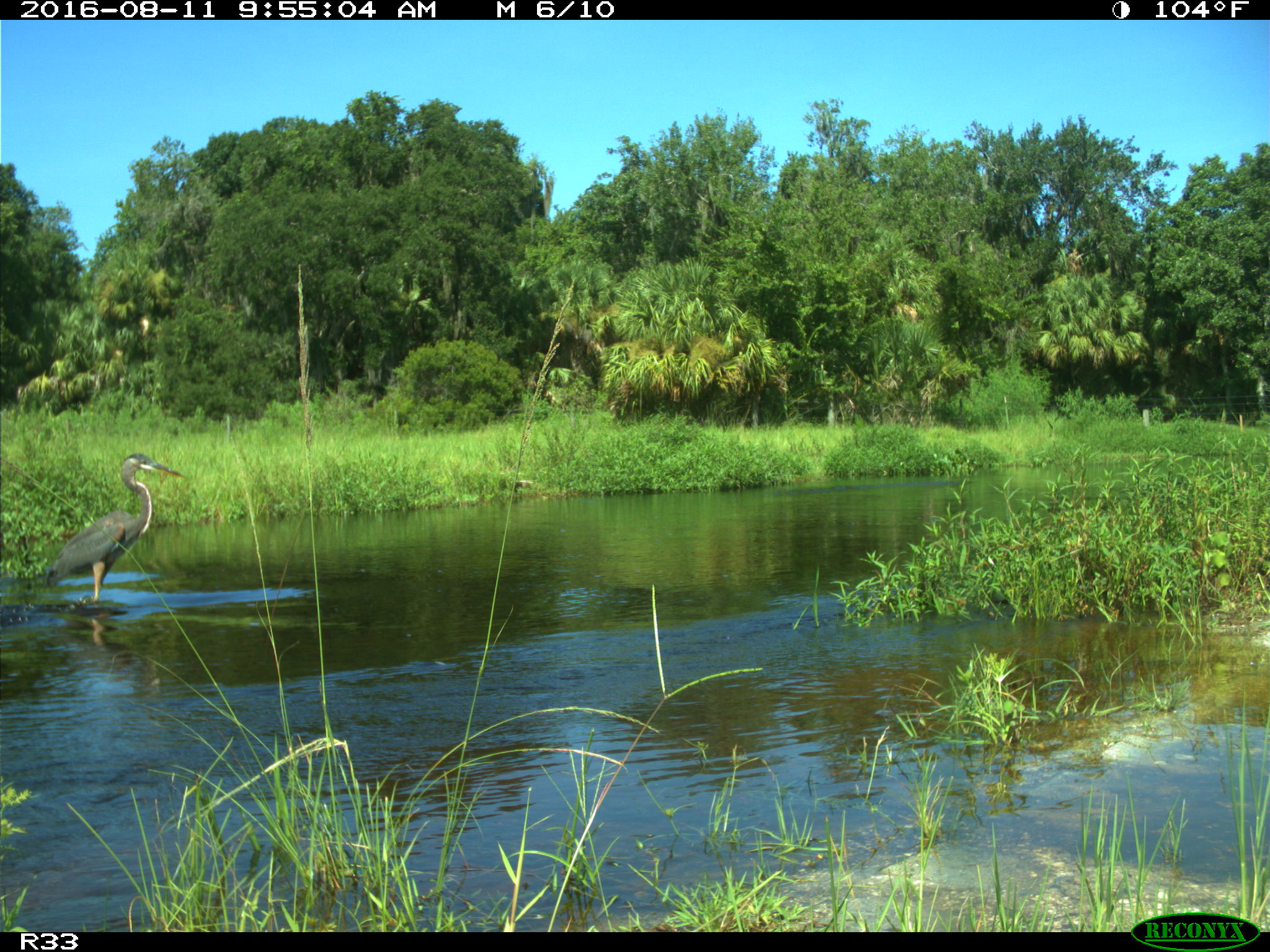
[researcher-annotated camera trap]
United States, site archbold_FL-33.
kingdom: Animalia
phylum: Chordata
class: Aves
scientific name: Aves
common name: birds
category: unidentified bird